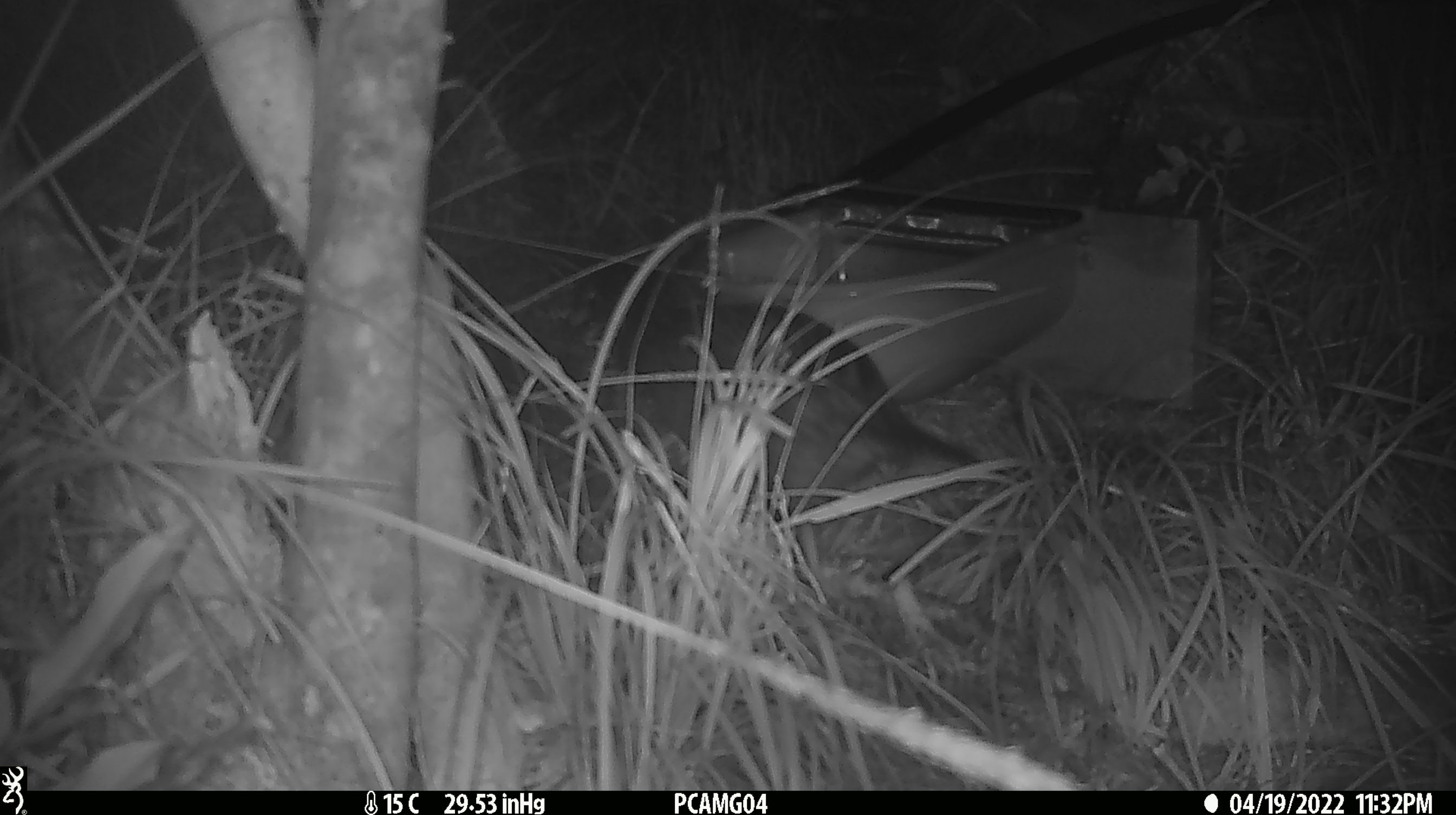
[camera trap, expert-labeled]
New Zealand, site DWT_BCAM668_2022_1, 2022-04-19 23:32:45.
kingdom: Animalia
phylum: Chordata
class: Aves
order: Gruiformes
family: Rallidae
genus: Gallirallus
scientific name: Gallirallus australis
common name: weka